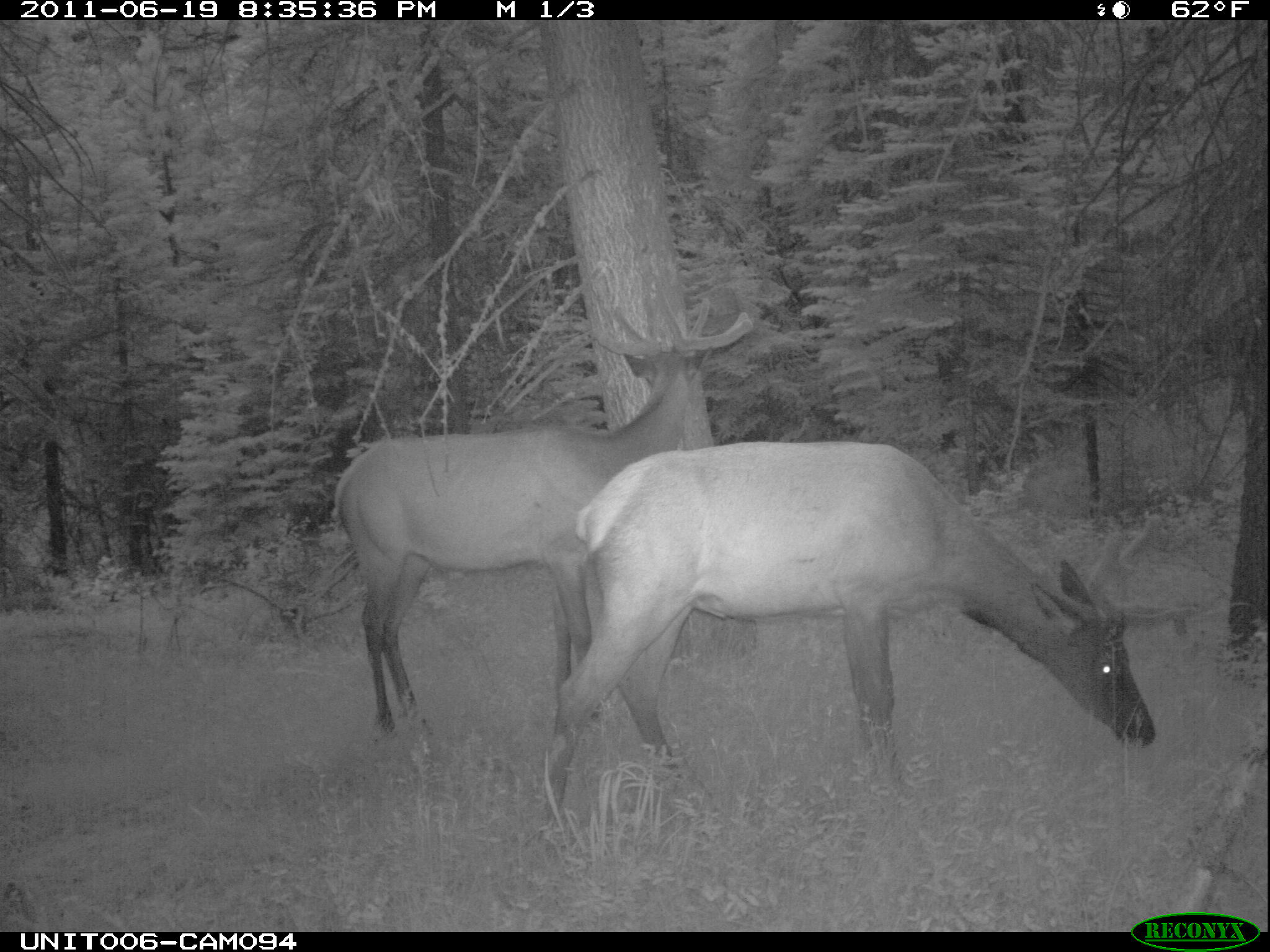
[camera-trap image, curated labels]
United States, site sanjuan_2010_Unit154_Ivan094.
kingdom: Animalia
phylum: Chordata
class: Mammalia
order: Artiodactyla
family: Cervidae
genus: Cervus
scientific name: Cervus elaphus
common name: red deer